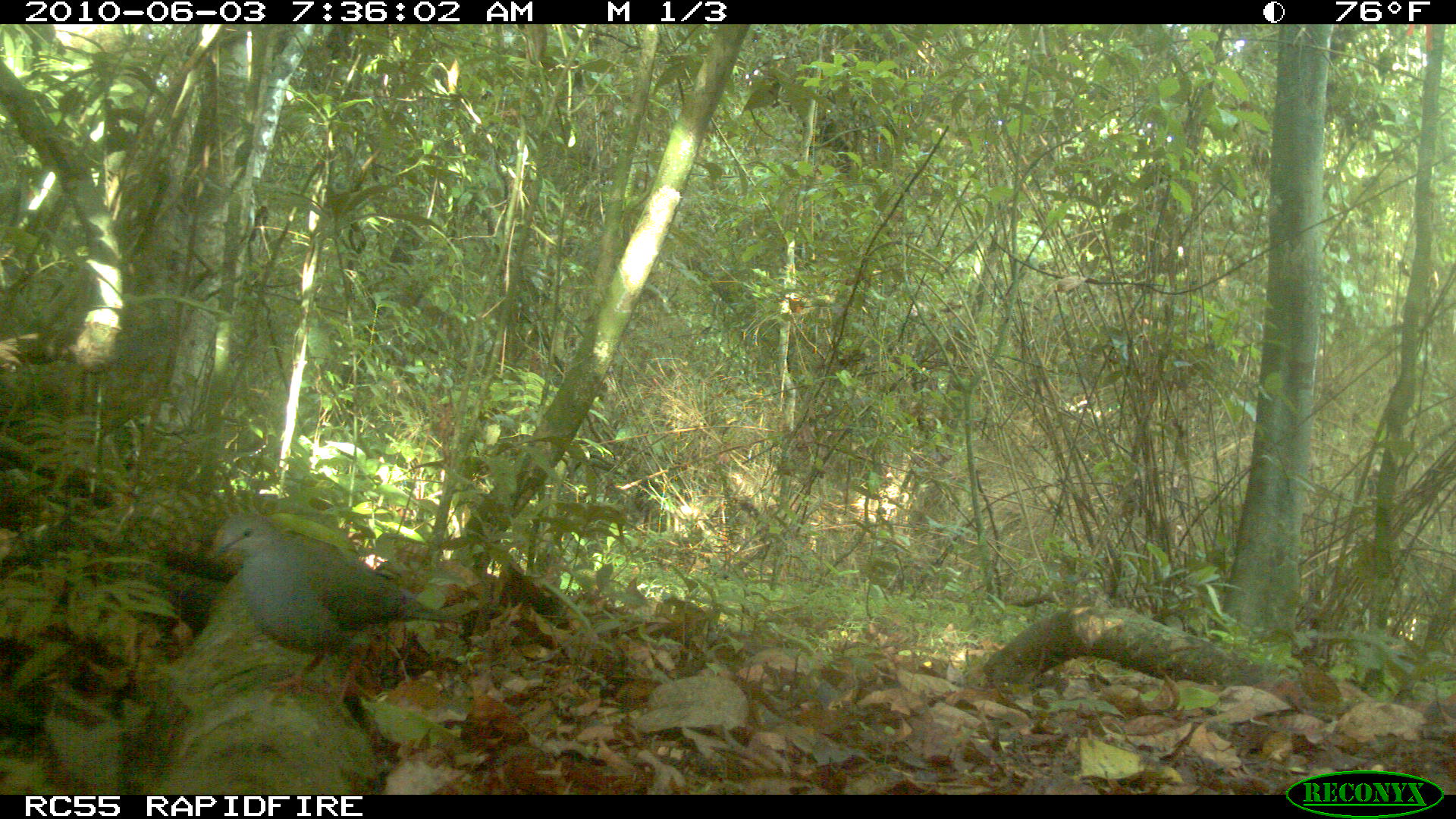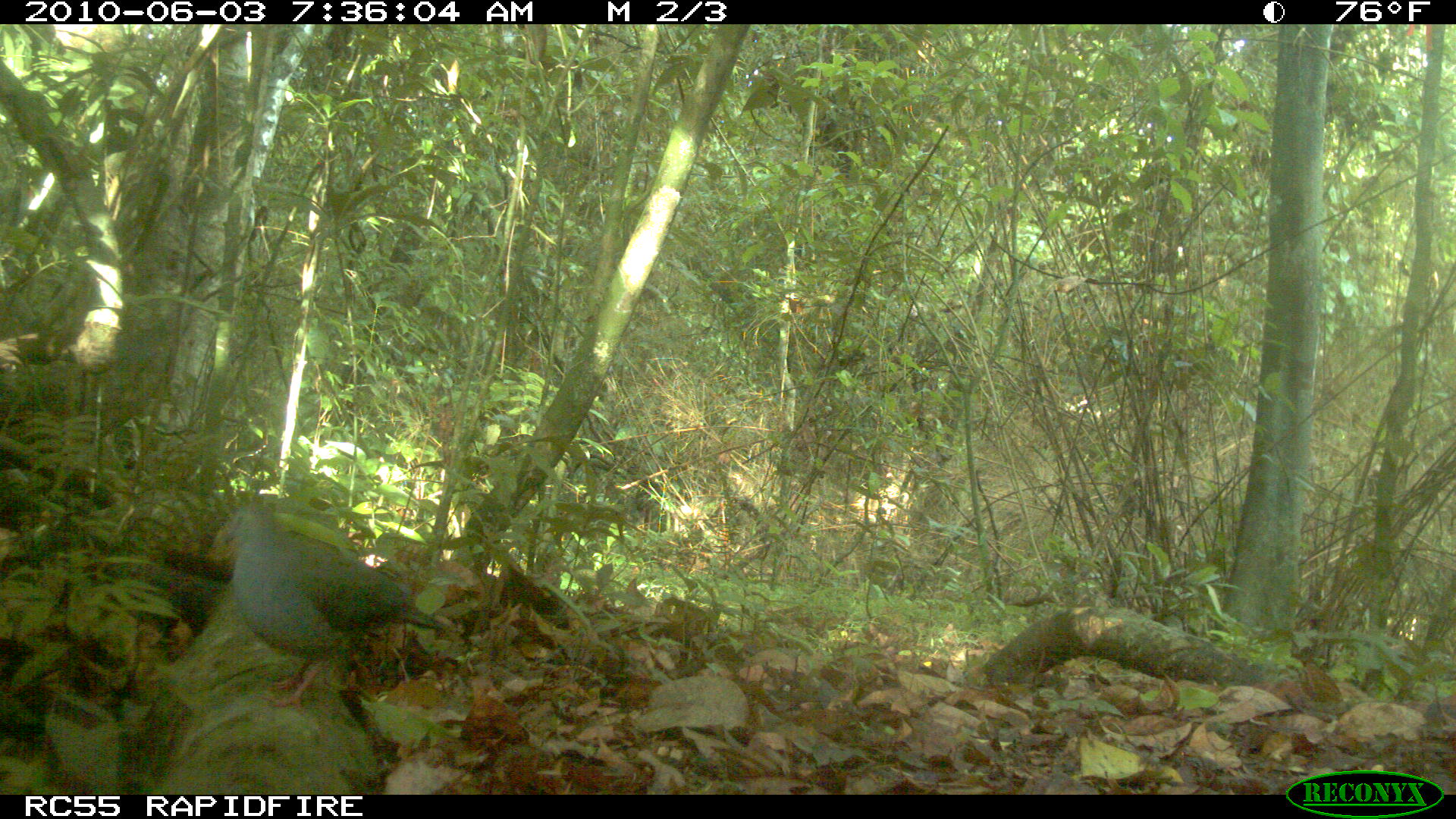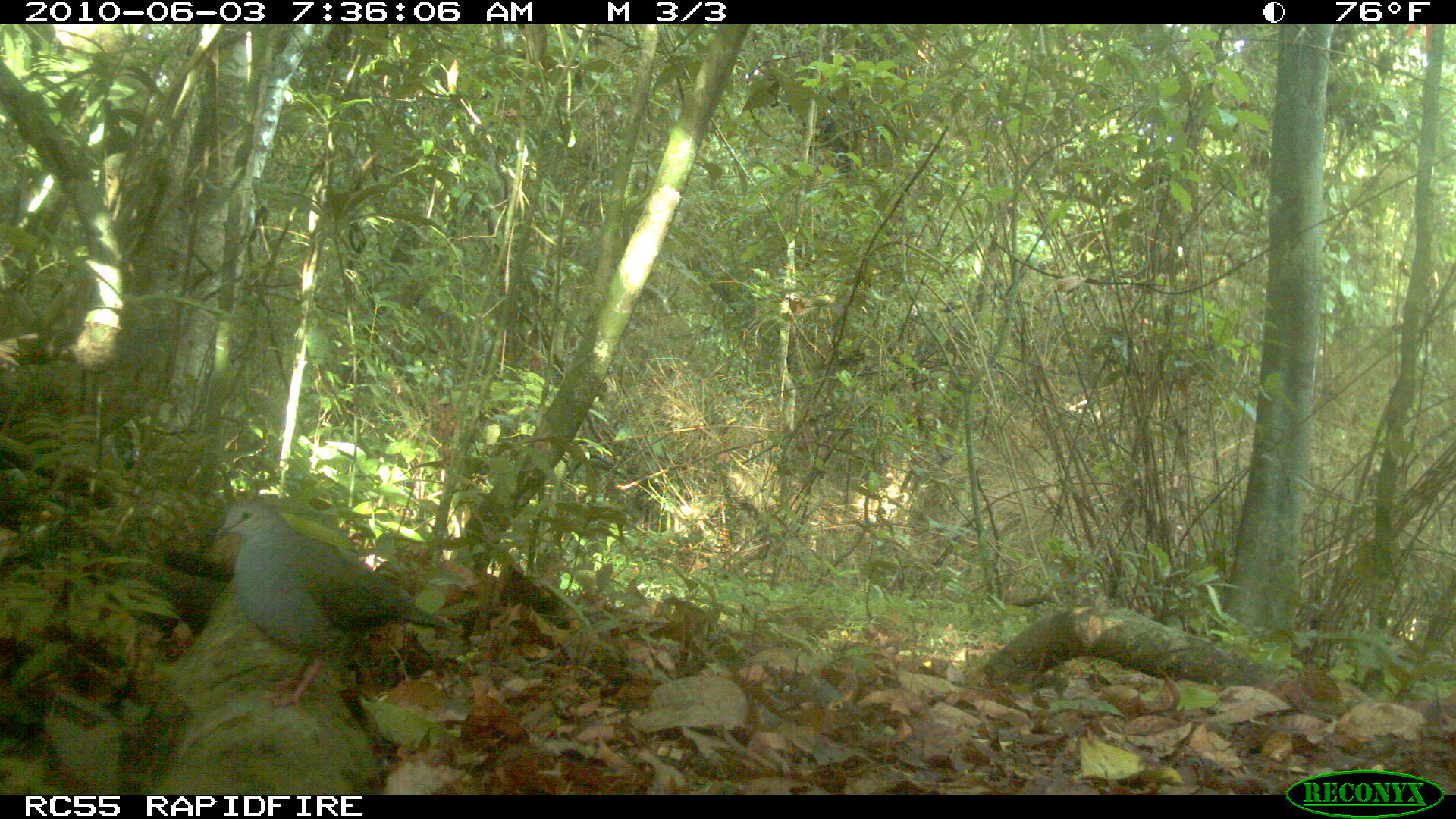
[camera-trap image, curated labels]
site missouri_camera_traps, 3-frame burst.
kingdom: Animalia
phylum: Chordata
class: Aves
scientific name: Aves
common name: bird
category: bird spec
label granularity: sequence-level